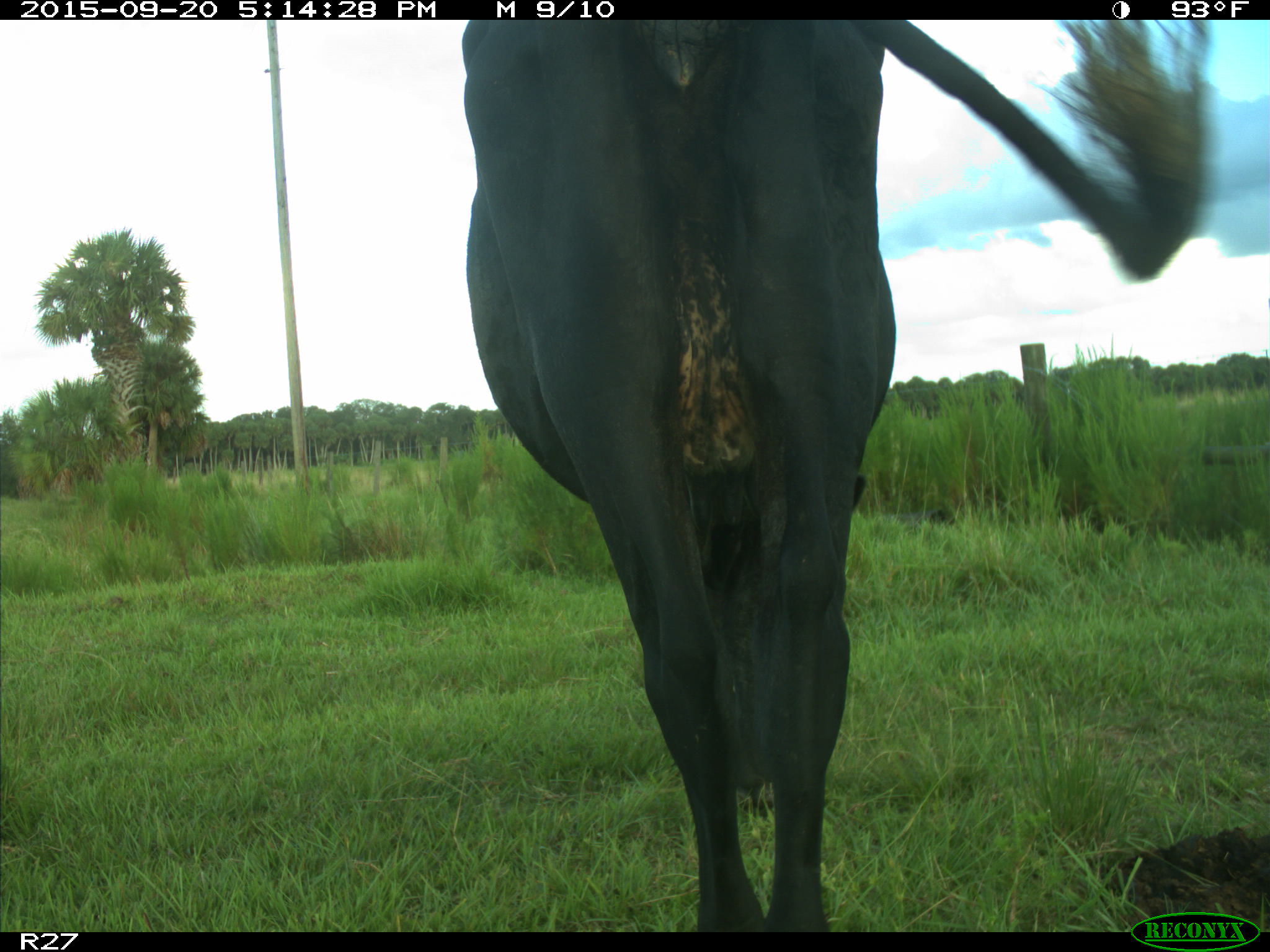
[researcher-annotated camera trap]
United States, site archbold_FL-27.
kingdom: Animalia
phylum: Chordata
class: Mammalia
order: Artiodactyla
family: Bovidae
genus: Bos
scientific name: Bos taurus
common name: domestic cow